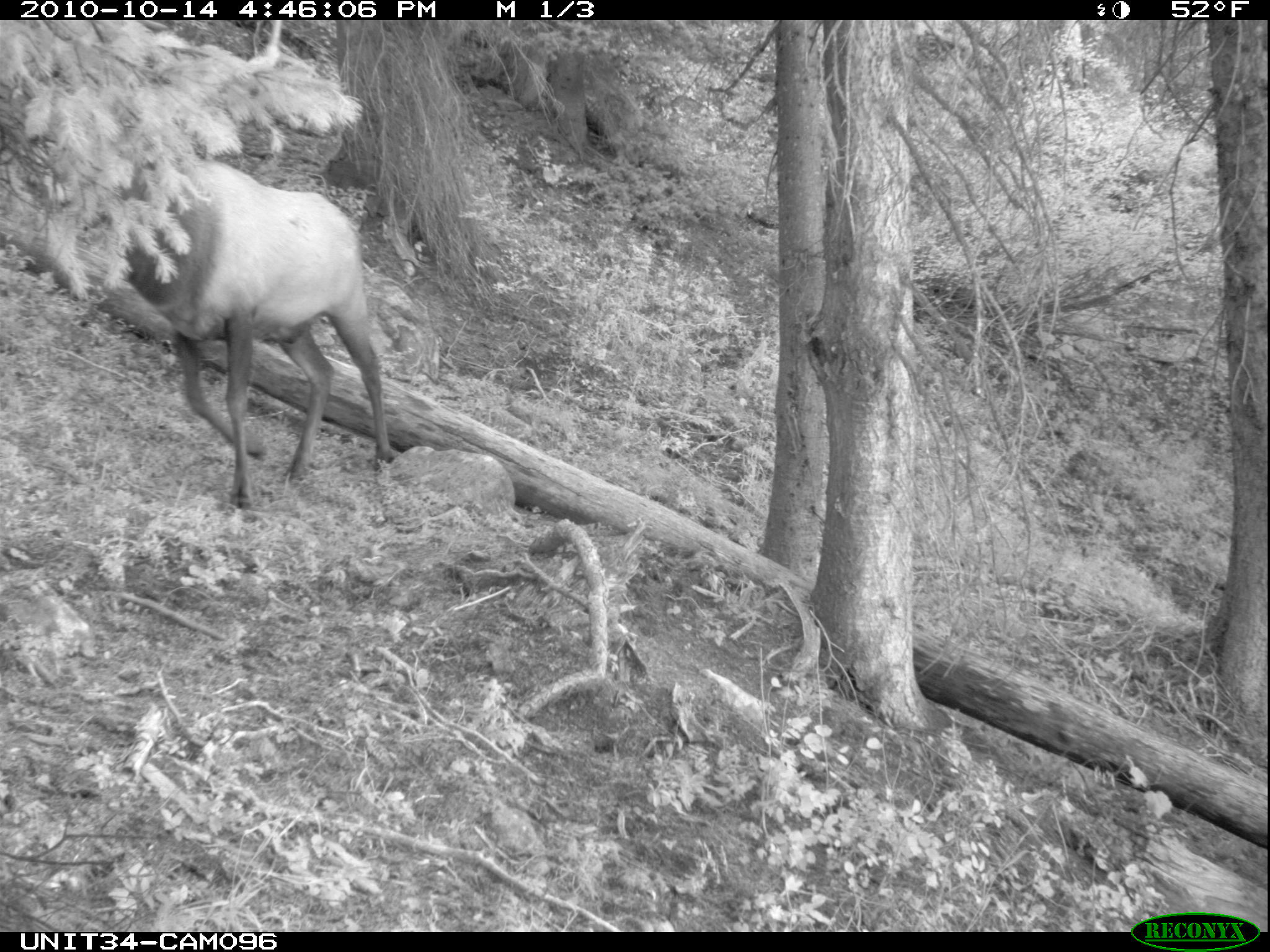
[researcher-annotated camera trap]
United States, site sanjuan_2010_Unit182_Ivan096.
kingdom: Animalia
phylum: Chordata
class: Mammalia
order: Artiodactyla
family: Cervidae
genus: Cervus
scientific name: Cervus elaphus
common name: red deer